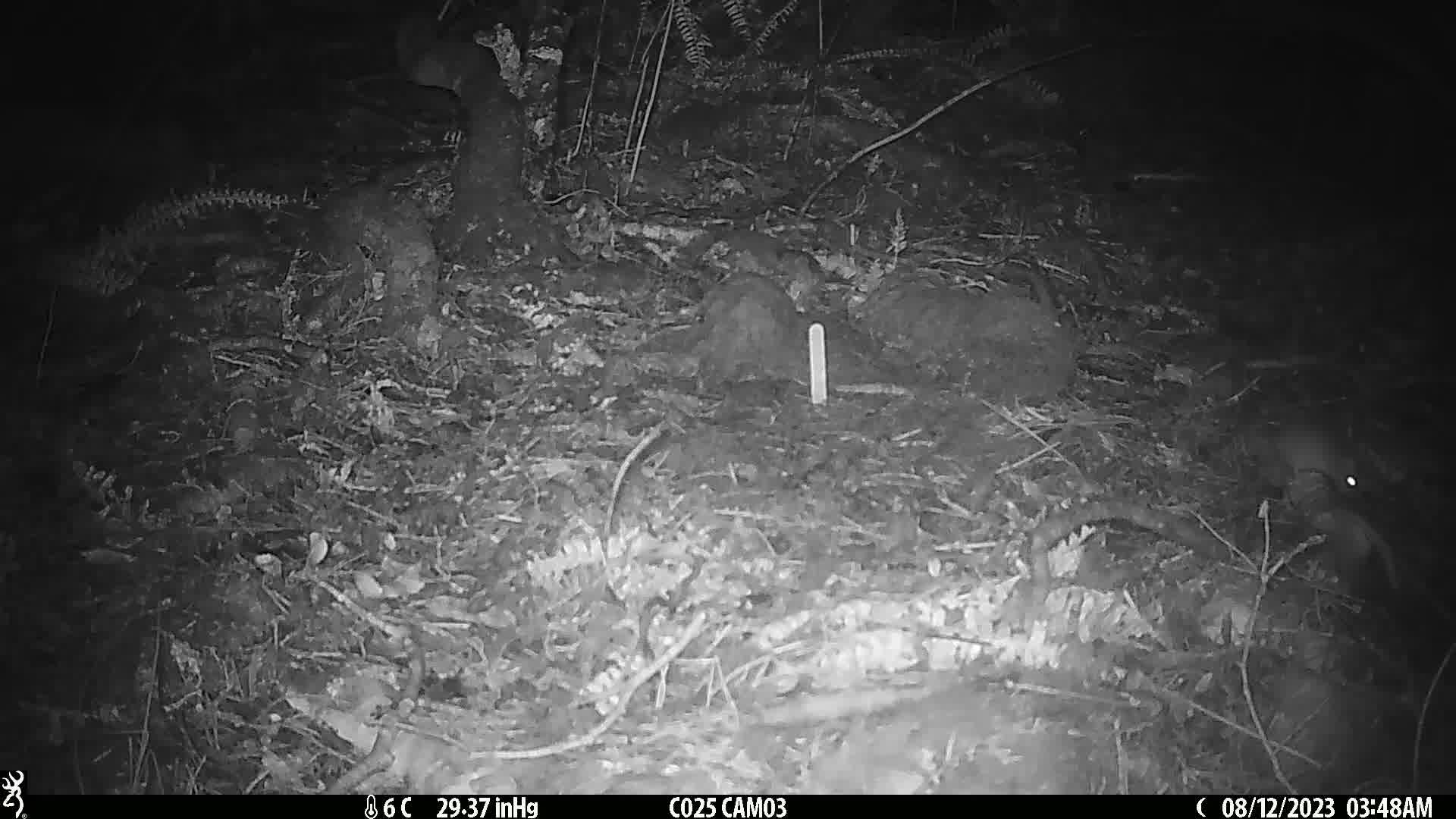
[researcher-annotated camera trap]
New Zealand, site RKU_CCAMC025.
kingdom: Animalia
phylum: Chordata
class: Mammalia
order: Rodentia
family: Muridae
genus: Rattus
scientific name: Rattus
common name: rat